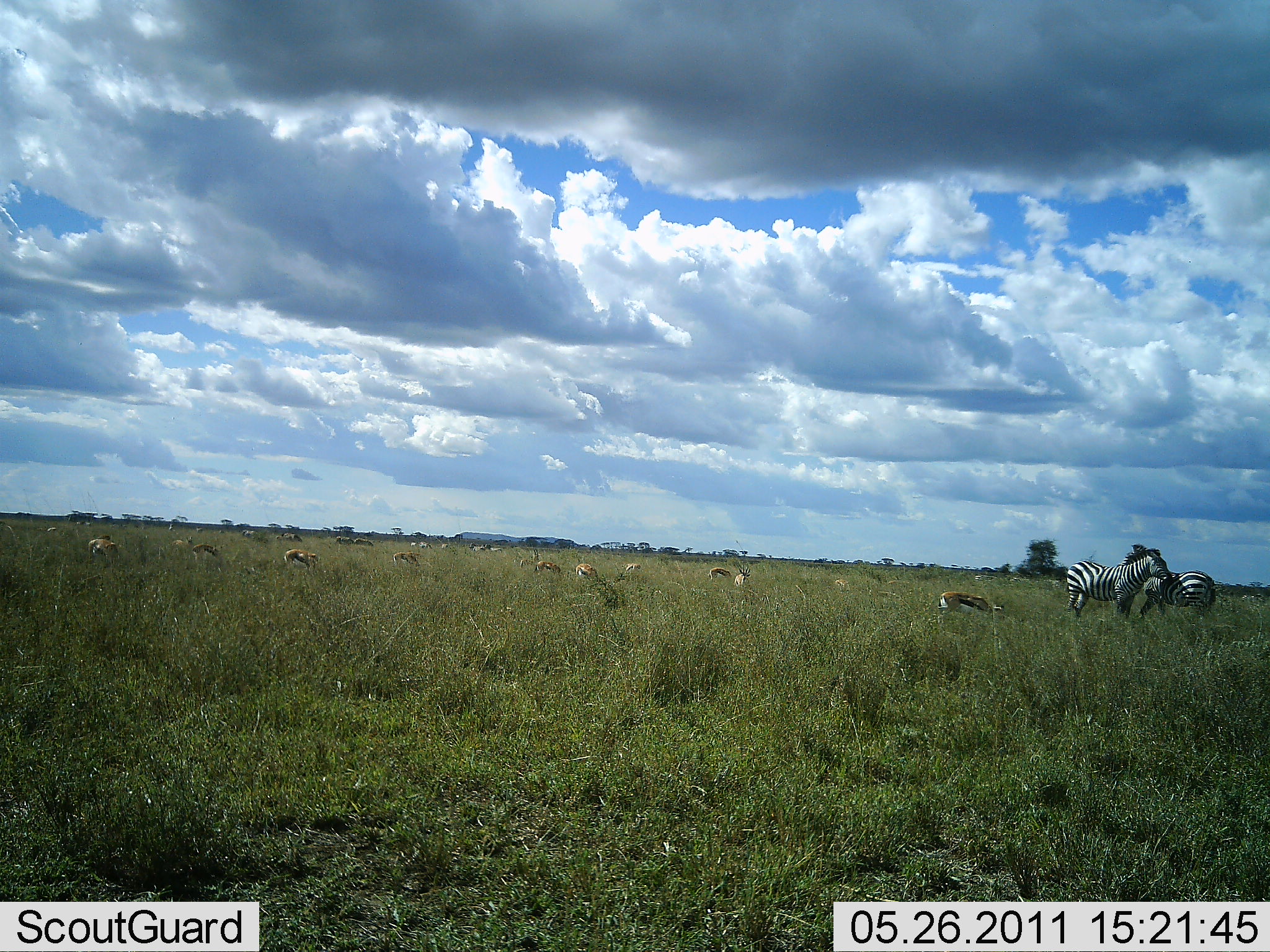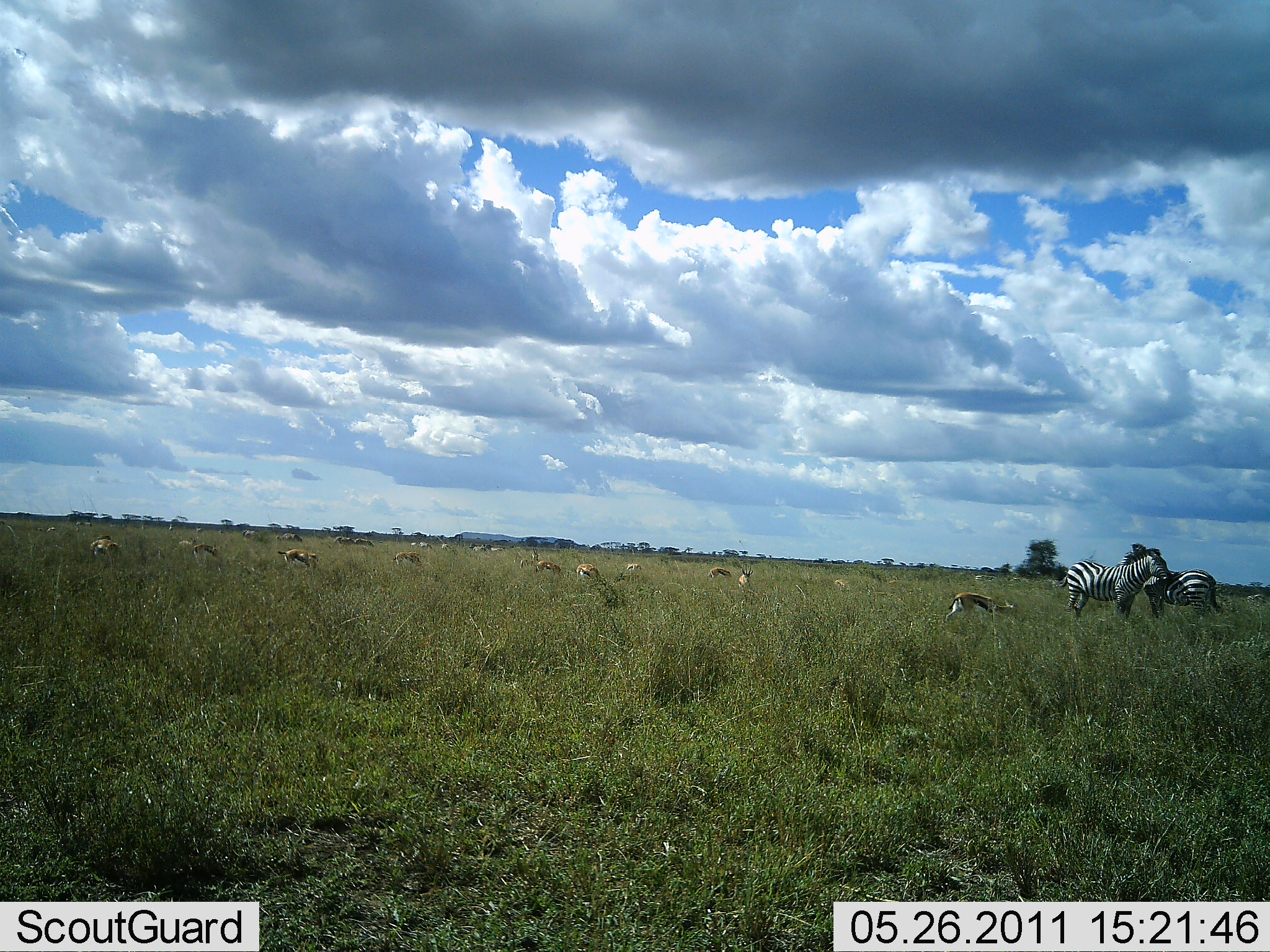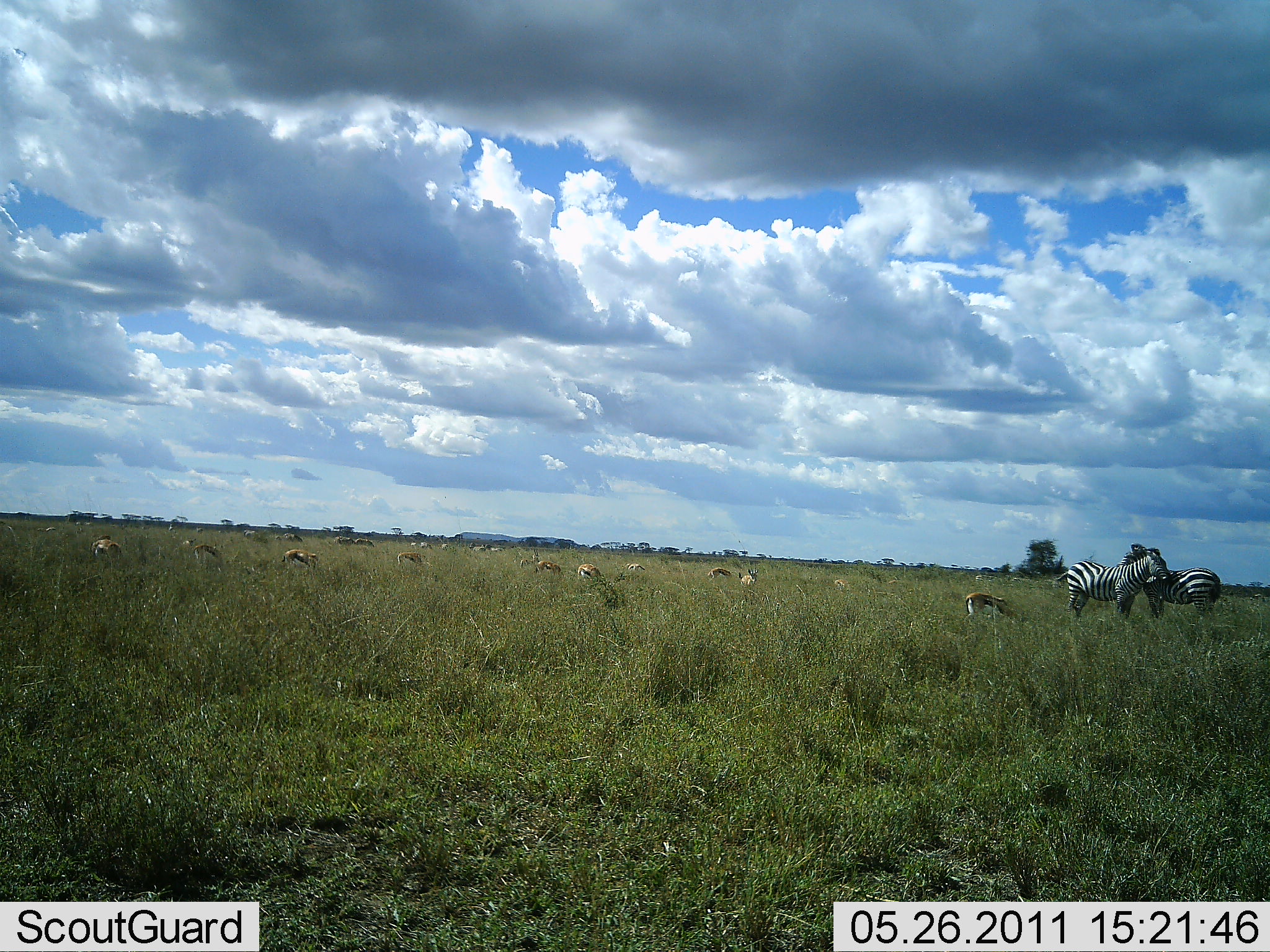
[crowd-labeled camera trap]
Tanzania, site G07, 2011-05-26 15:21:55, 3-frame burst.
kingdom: Animalia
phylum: Chordata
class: Mammalia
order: Artiodactyla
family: Bovidae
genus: Eudorcas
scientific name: Eudorcas thomsonii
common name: thomson's gazelle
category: gazellethomsons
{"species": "gazellethomsons (thomson's gazelle) (Eudorcas thomsonii)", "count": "11-50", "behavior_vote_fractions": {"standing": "43%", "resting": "7%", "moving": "36%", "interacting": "0%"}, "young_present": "0%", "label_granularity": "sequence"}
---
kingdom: Animalia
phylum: Chordata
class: Mammalia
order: Perissodactyla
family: Equidae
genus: Equus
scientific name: Equus quagga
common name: plains zebra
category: zebra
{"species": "zebra (plains zebra) (Equus quagga)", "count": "2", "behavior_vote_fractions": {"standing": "87%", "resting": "0%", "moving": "0%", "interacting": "20%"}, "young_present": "0%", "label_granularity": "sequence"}